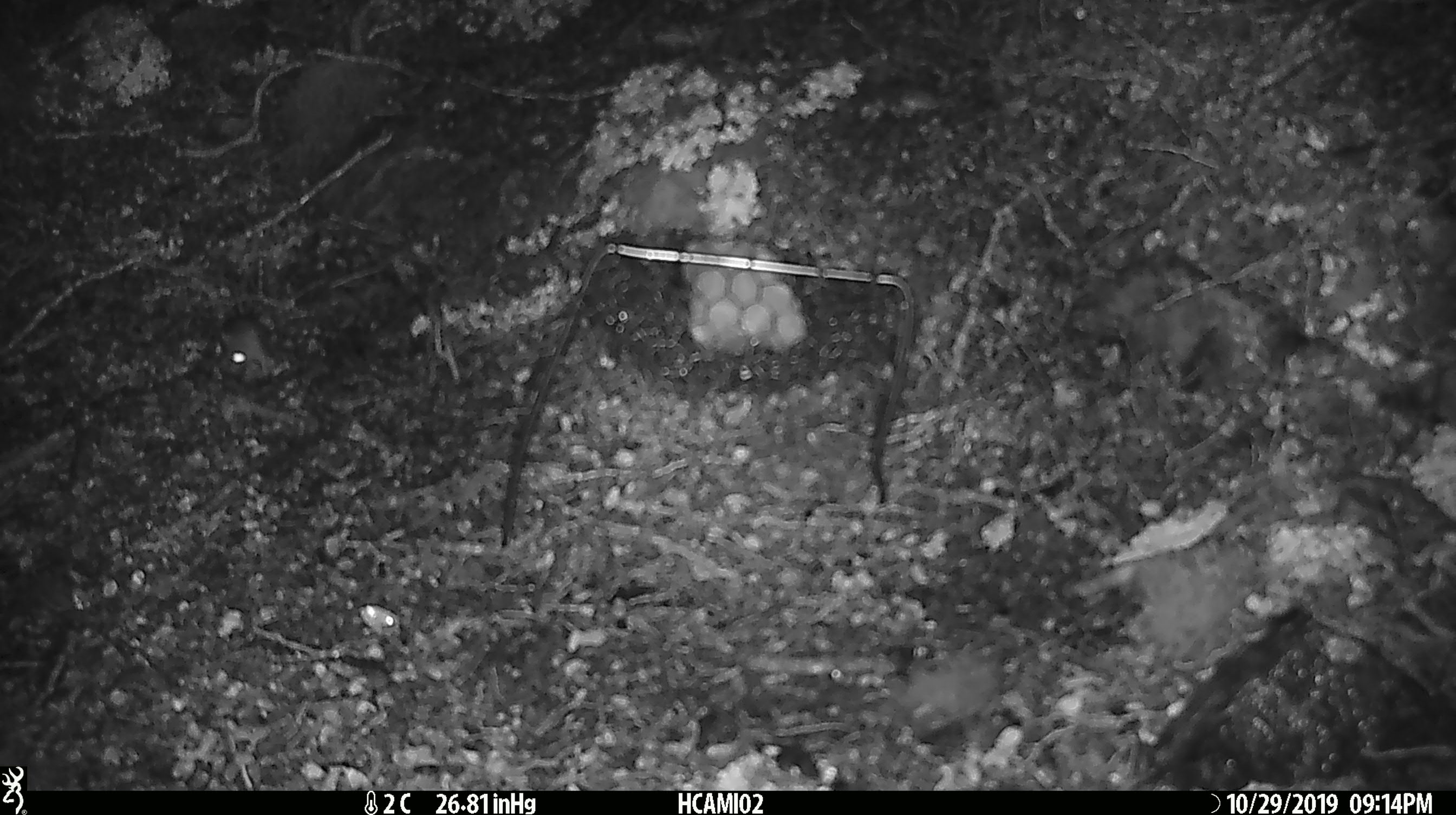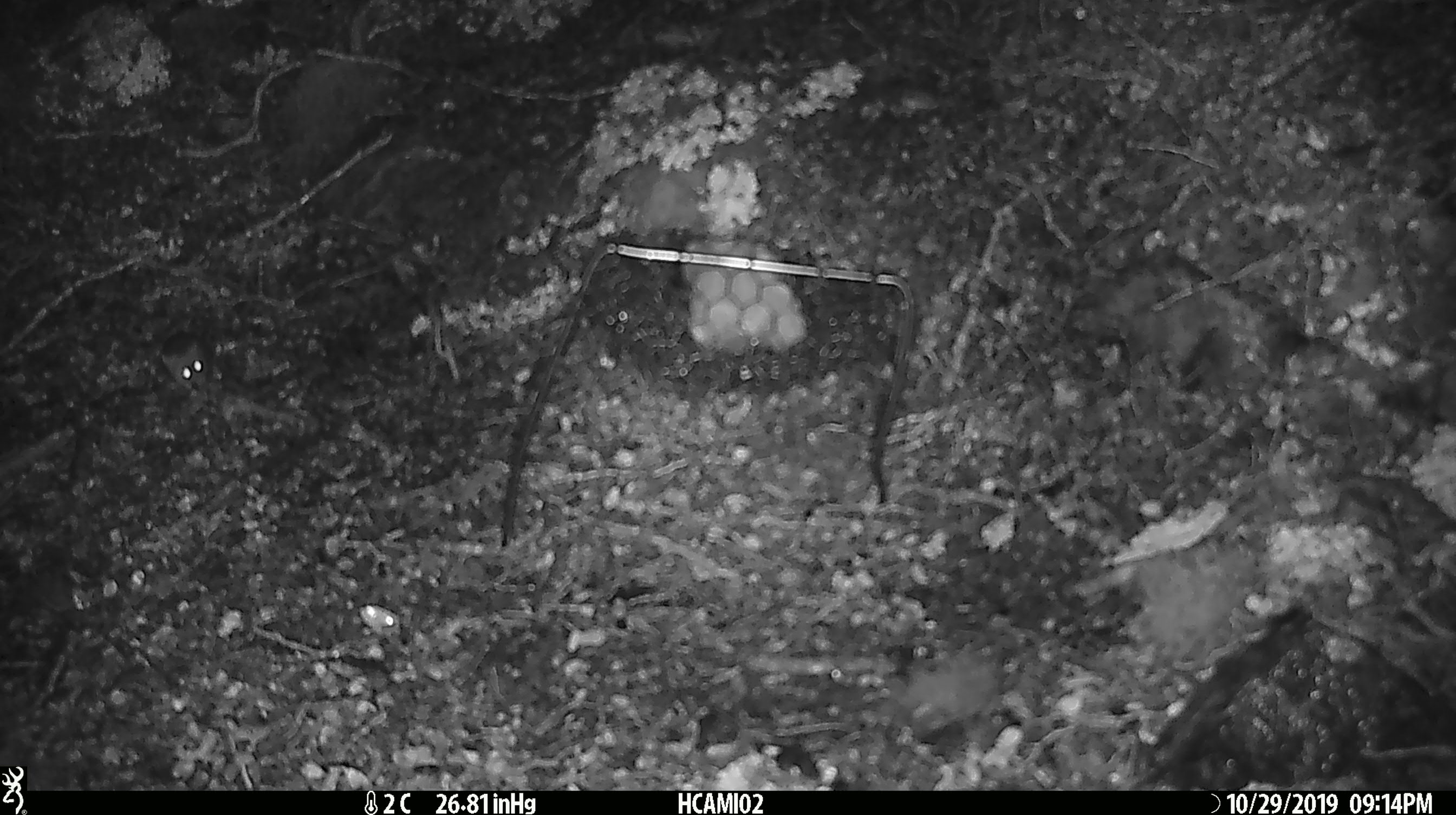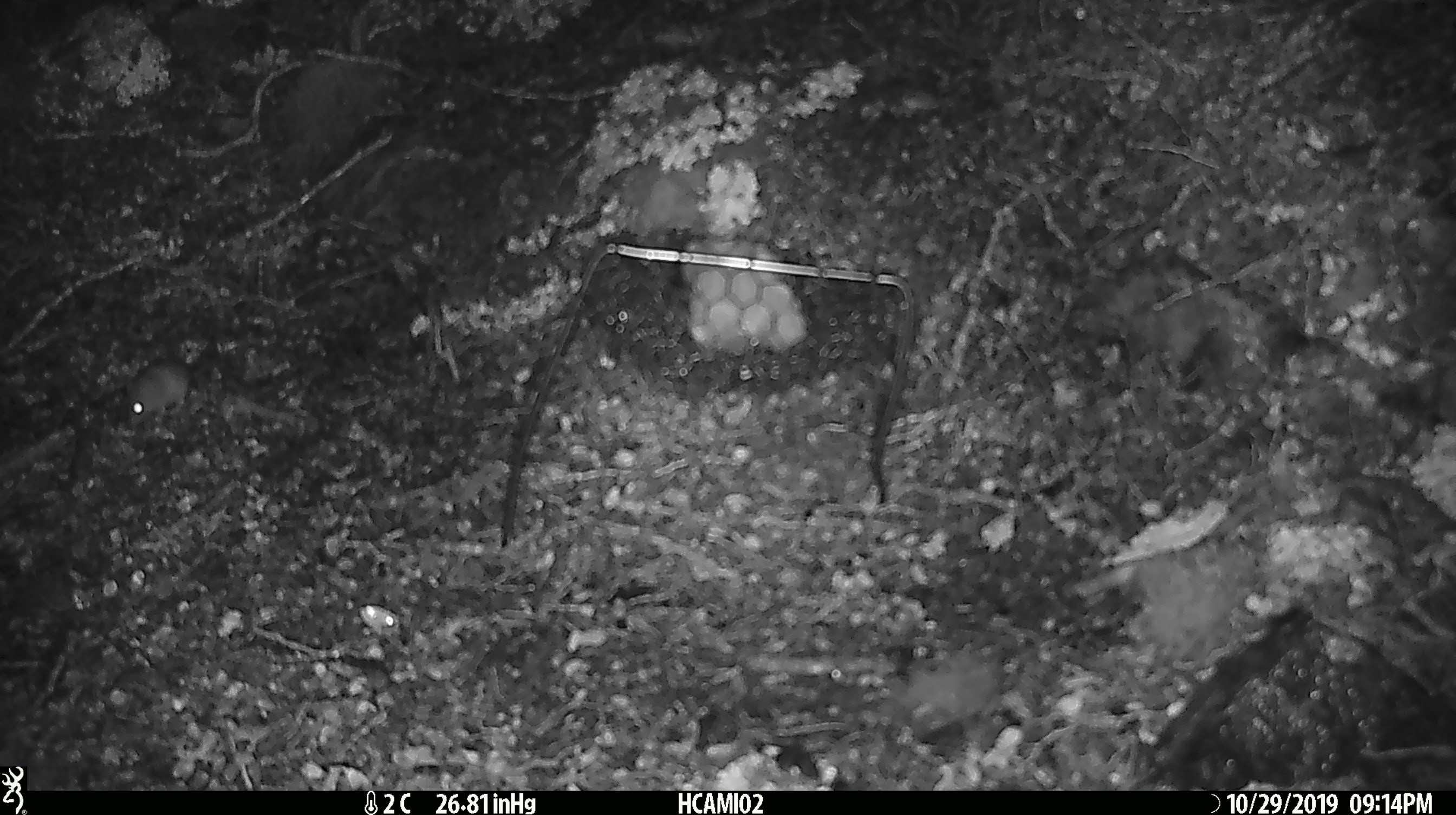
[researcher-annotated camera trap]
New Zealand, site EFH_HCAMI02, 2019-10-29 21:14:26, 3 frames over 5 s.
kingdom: Animalia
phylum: Chordata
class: Mammalia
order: Rodentia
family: Muridae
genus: Mus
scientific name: Mus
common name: mouse